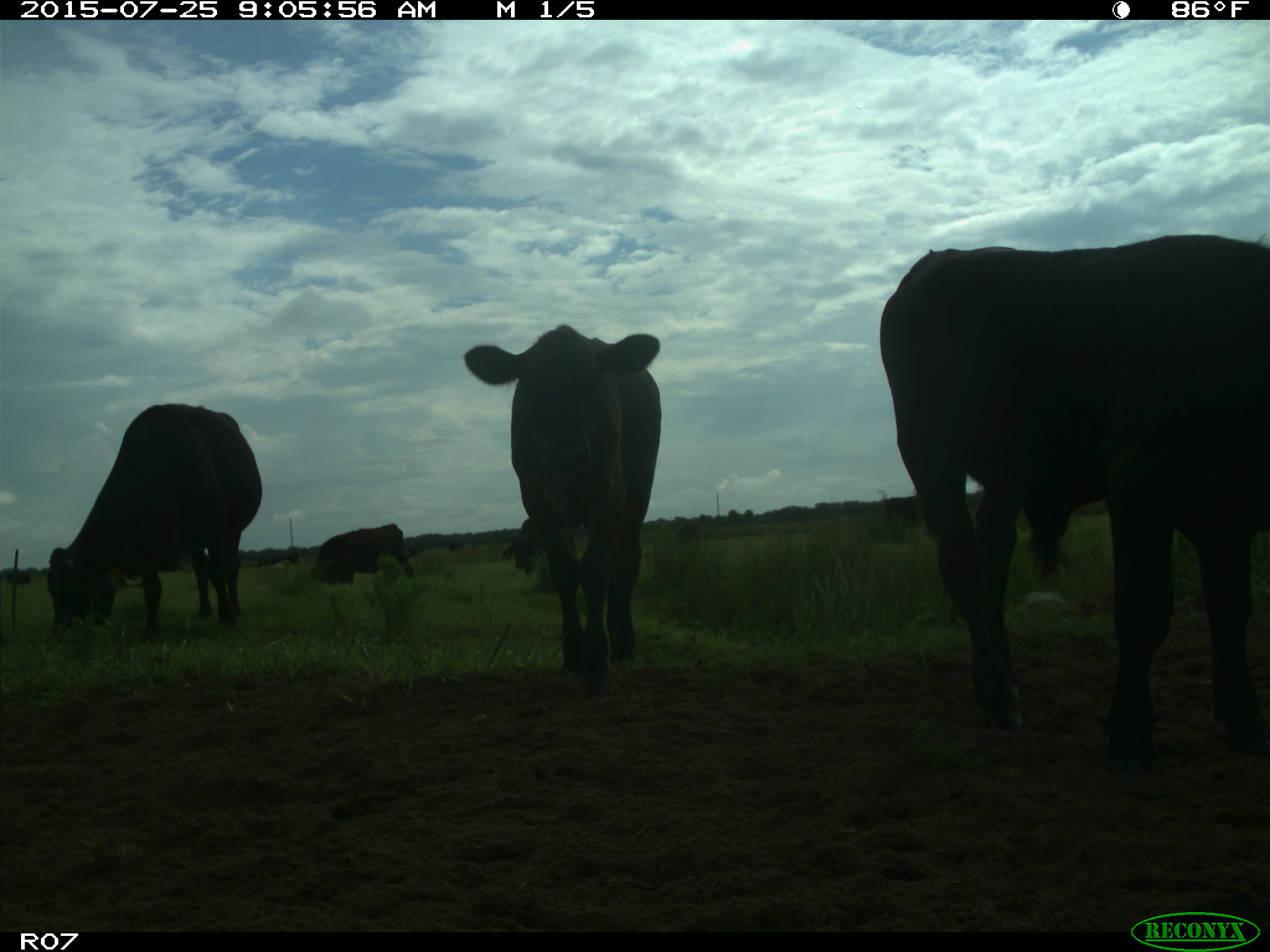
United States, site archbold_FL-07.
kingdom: Animalia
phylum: Chordata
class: Mammalia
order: Artiodactyla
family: Bovidae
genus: Bos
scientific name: Bos taurus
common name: domestic cow